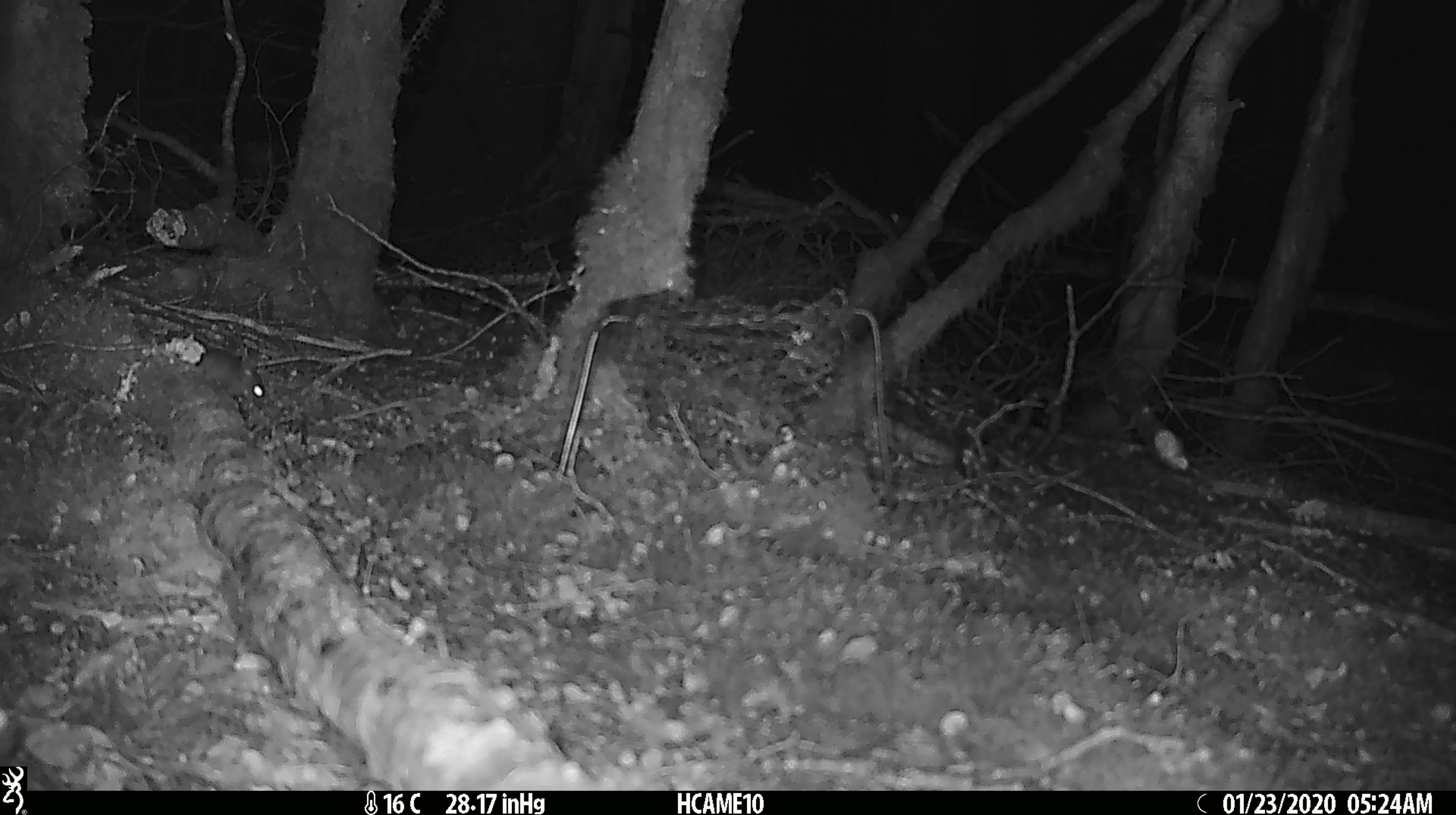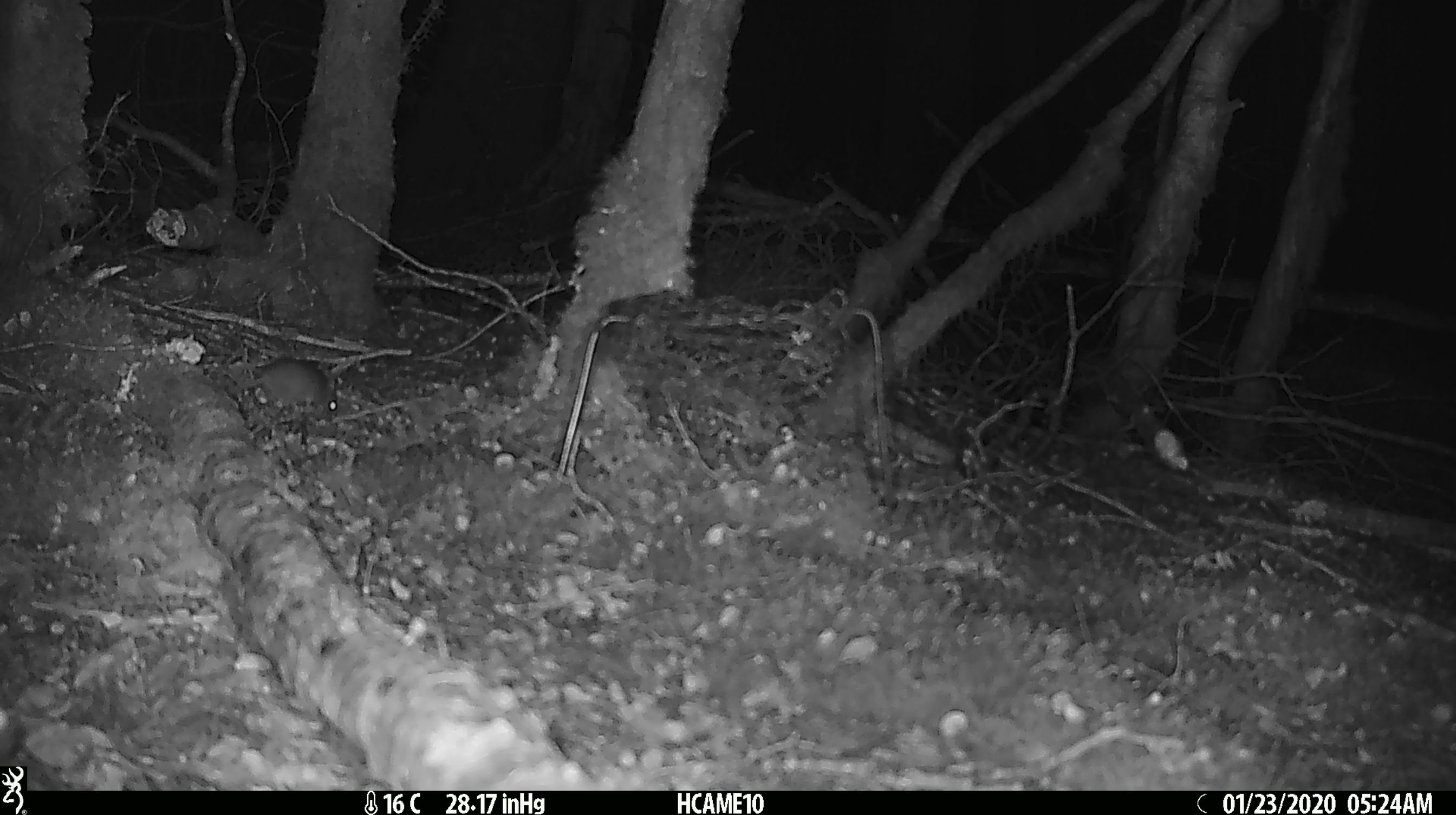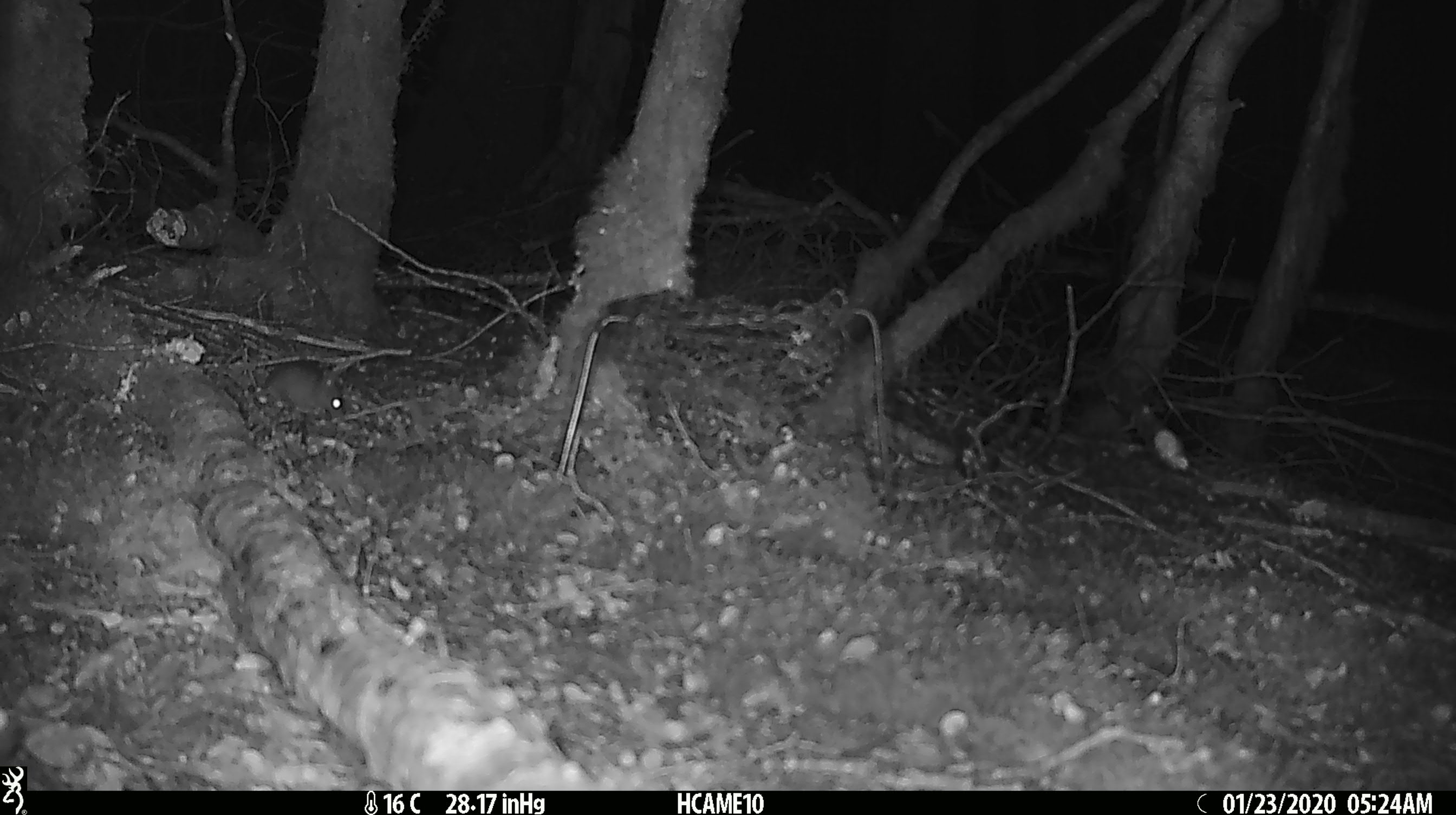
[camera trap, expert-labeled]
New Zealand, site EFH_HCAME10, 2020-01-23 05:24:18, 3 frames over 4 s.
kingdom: Animalia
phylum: Chordata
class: Mammalia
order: Rodentia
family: Muridae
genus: Mus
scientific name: Mus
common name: mouse